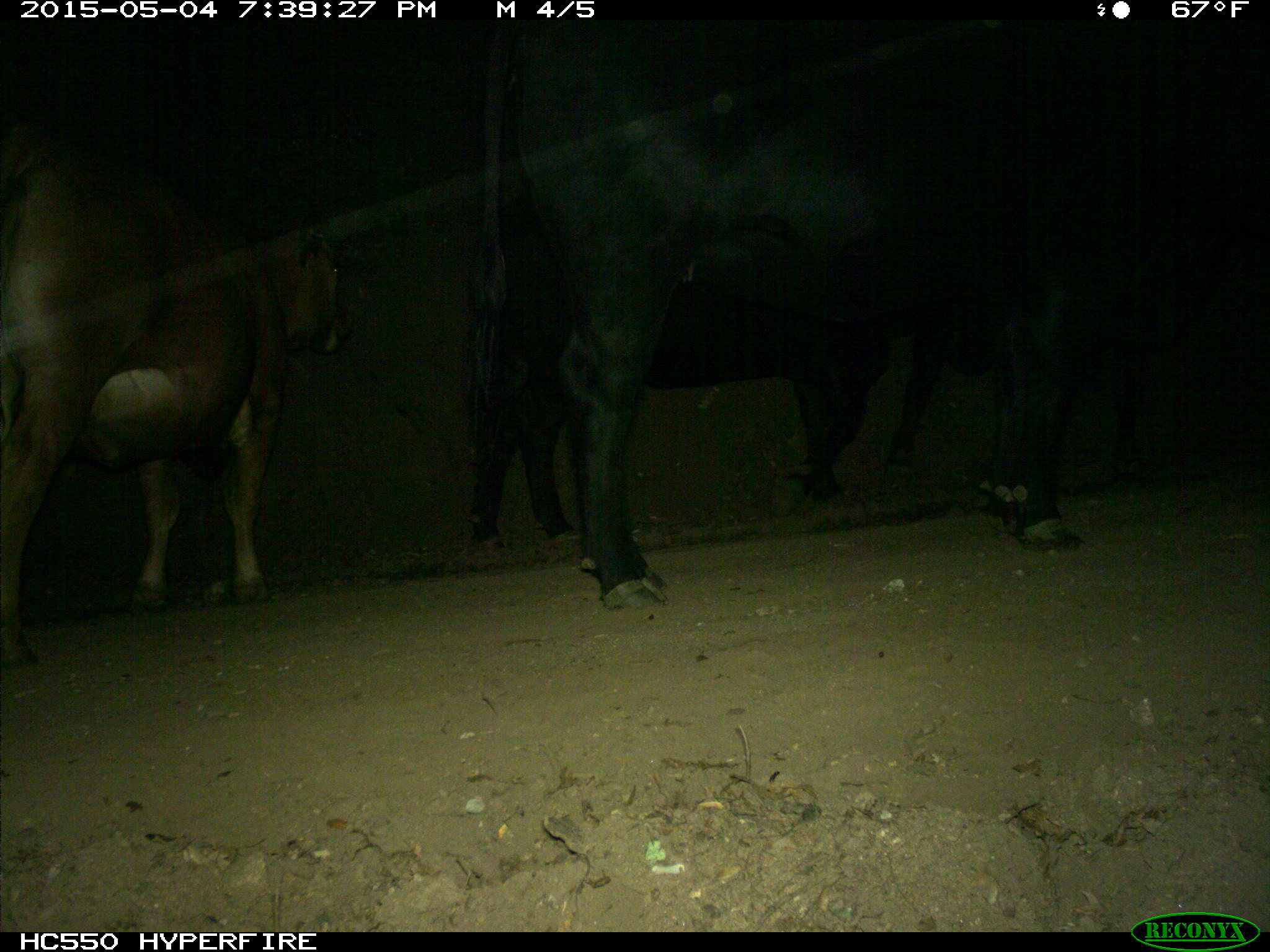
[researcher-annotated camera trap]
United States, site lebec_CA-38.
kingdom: Animalia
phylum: Chordata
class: Mammalia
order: Artiodactyla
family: Bovidae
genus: Bos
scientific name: Bos taurus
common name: domestic cow